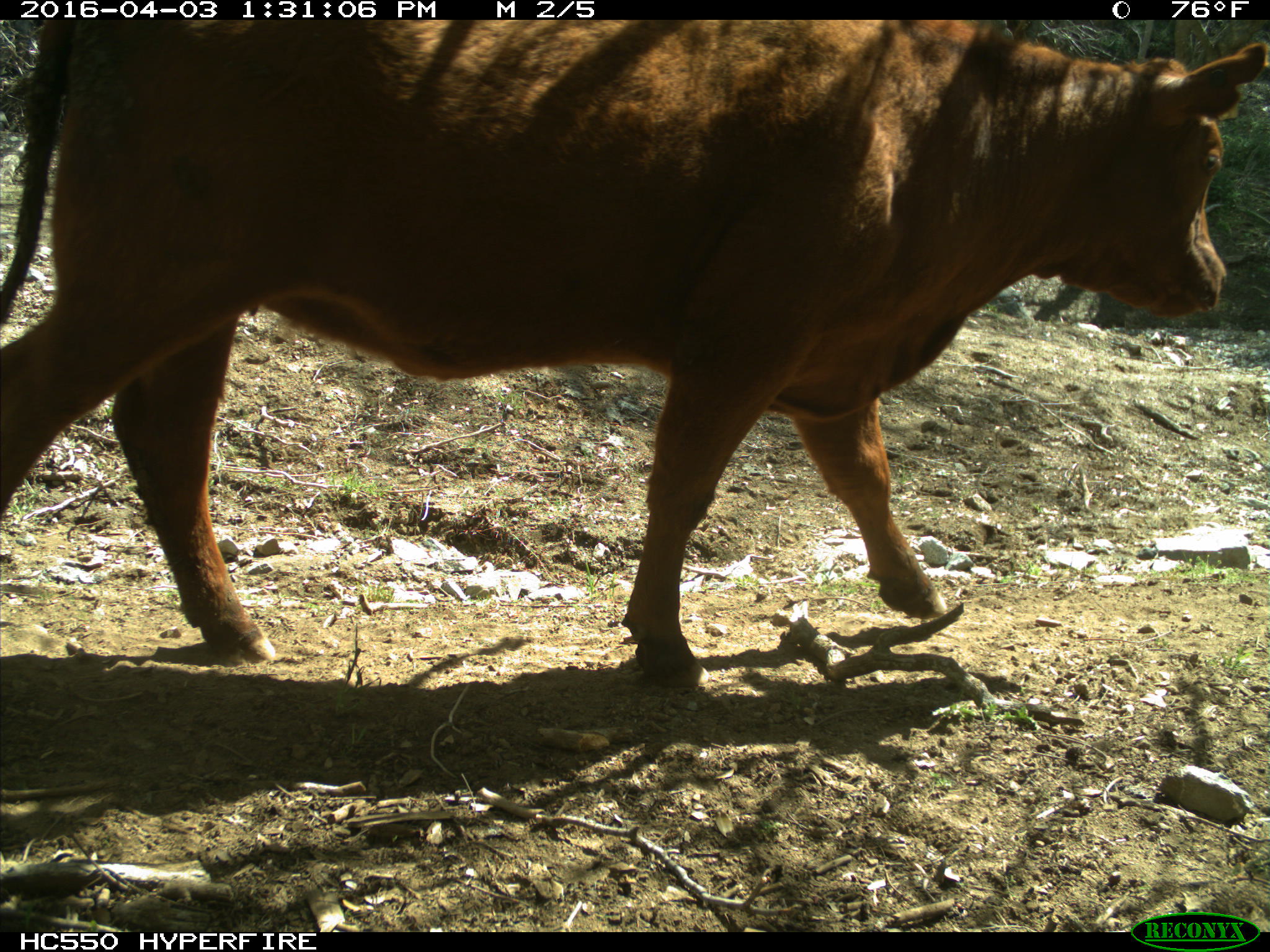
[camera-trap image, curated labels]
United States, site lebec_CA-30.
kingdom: Animalia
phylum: Chordata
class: Mammalia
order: Artiodactyla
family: Bovidae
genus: Bos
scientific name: Bos taurus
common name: domestic cow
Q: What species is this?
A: Bos taurus (domestic cow).